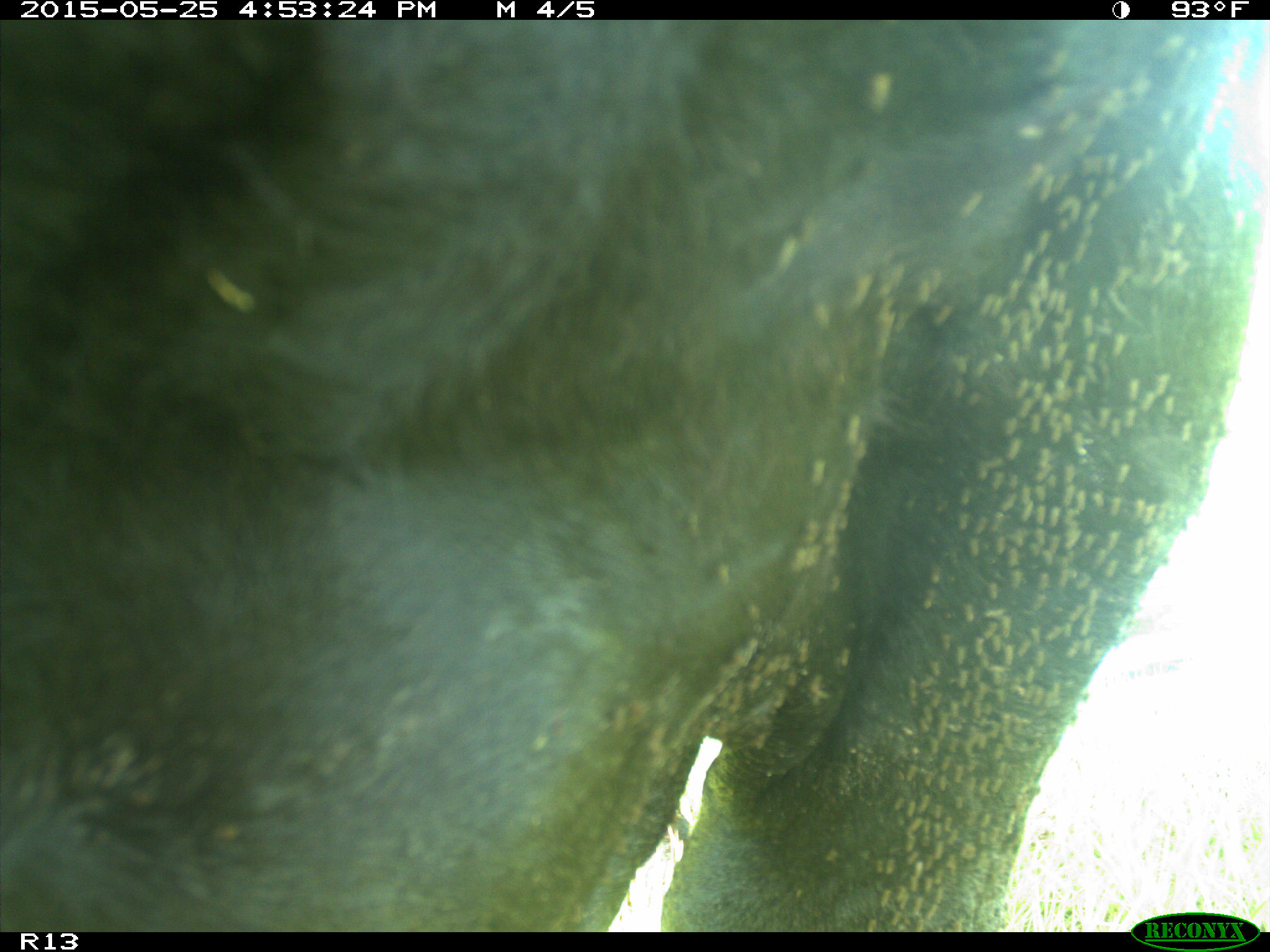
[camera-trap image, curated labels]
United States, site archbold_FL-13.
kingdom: Animalia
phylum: Chordata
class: Mammalia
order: Artiodactyla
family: Bovidae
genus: Bos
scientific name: Bos taurus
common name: domestic cow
Bos taurus (domestic cow).